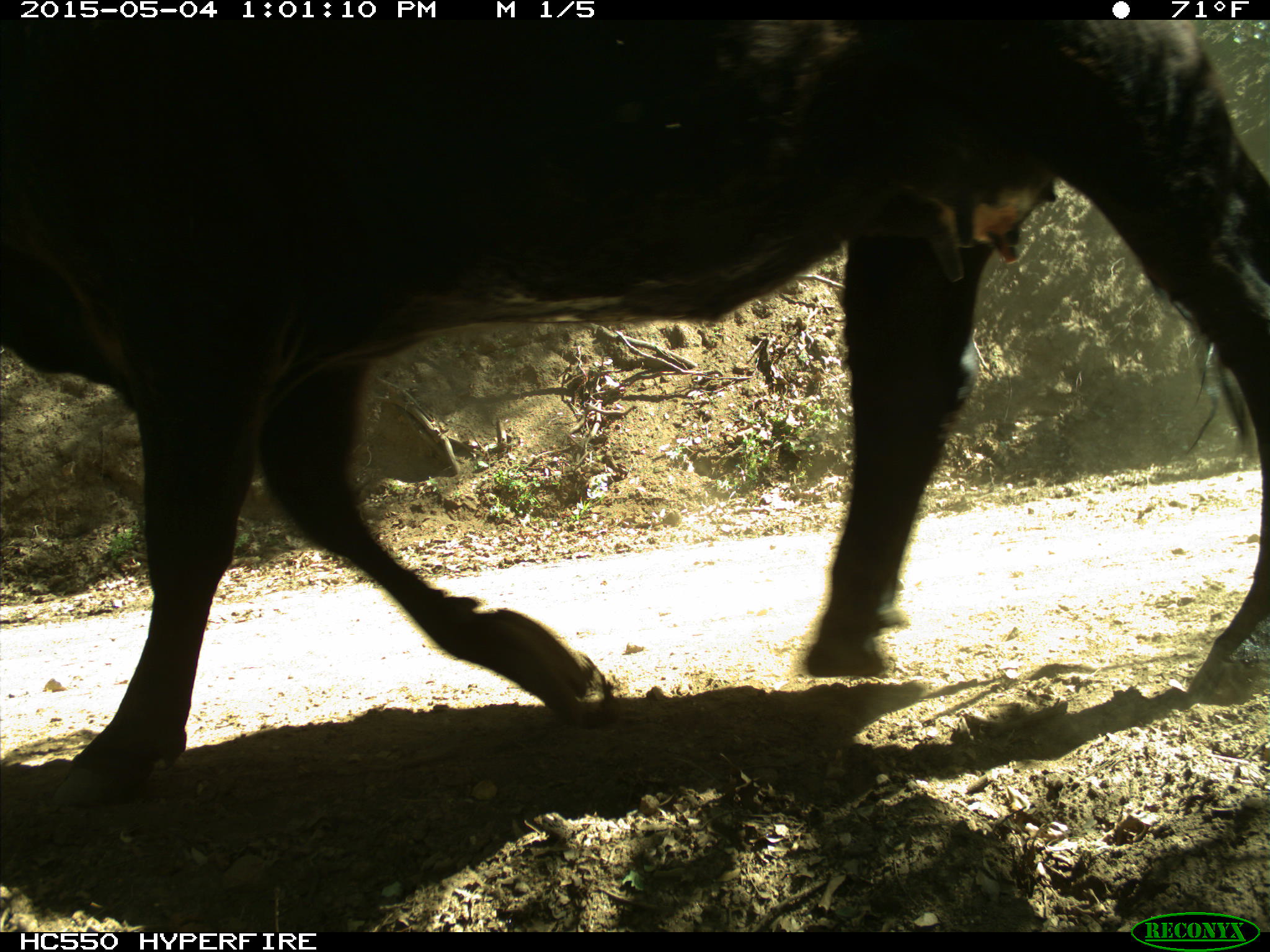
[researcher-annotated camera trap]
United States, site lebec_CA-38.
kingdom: Animalia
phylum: Chordata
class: Mammalia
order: Artiodactyla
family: Bovidae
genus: Bos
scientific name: Bos taurus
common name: domestic cow